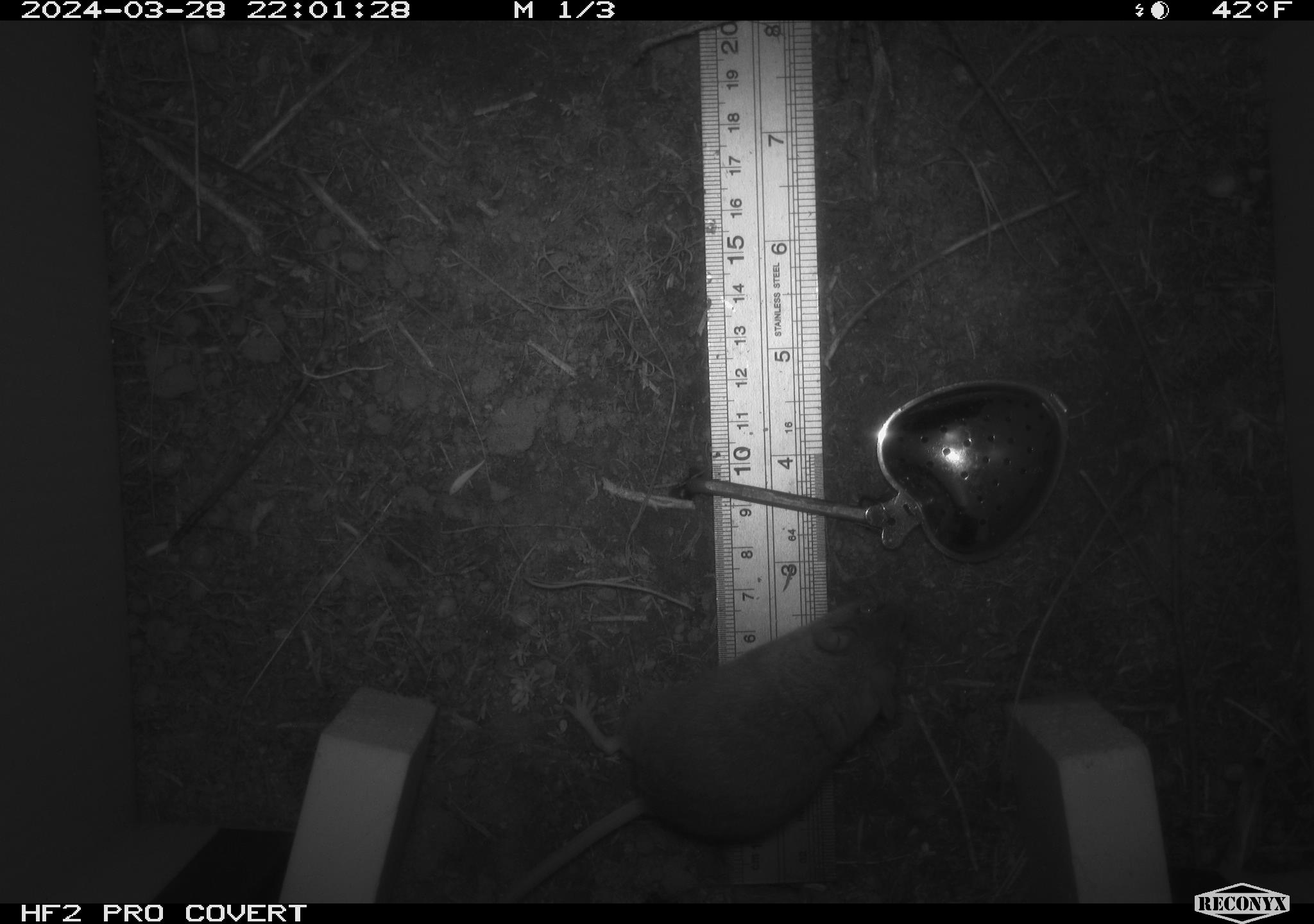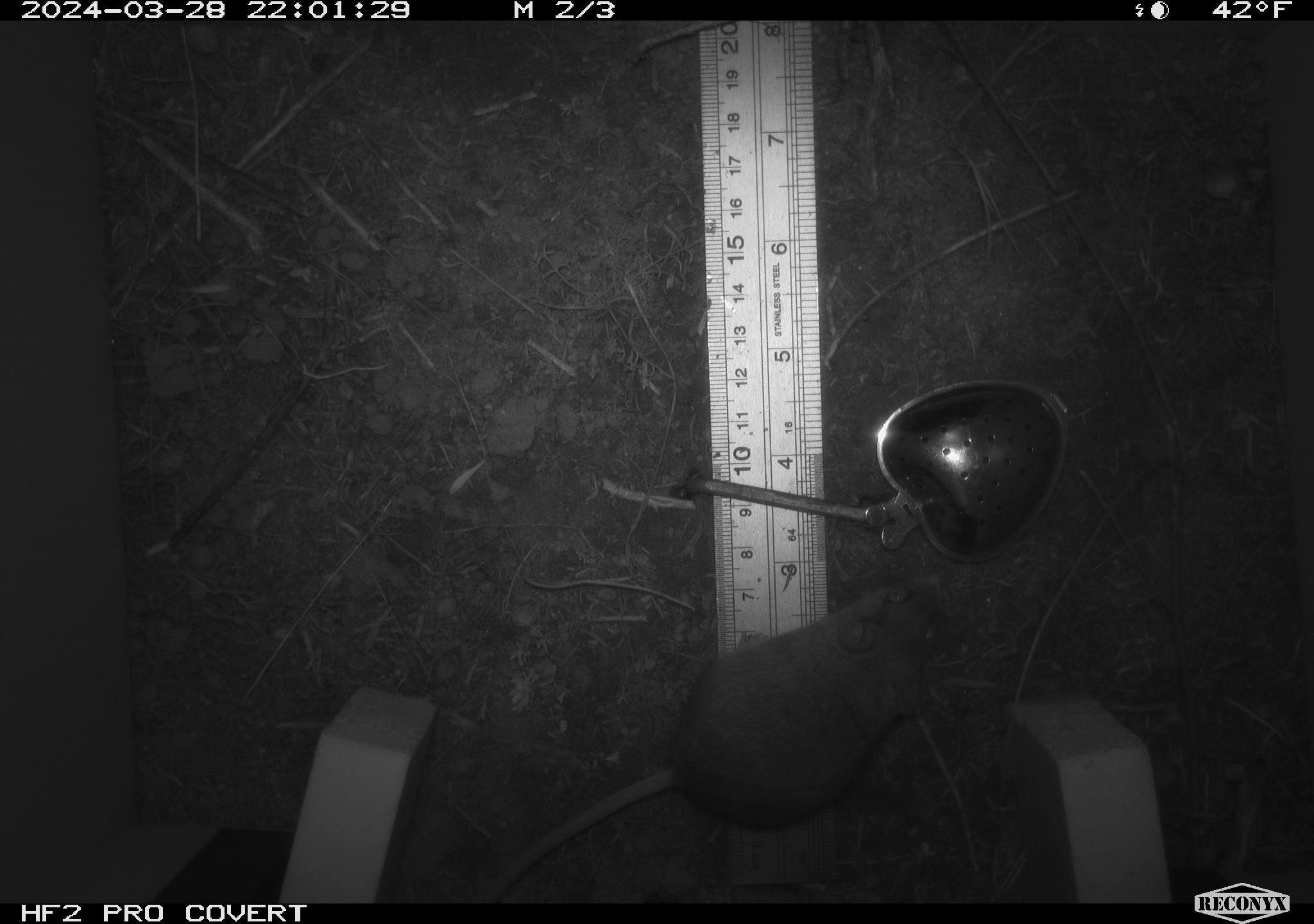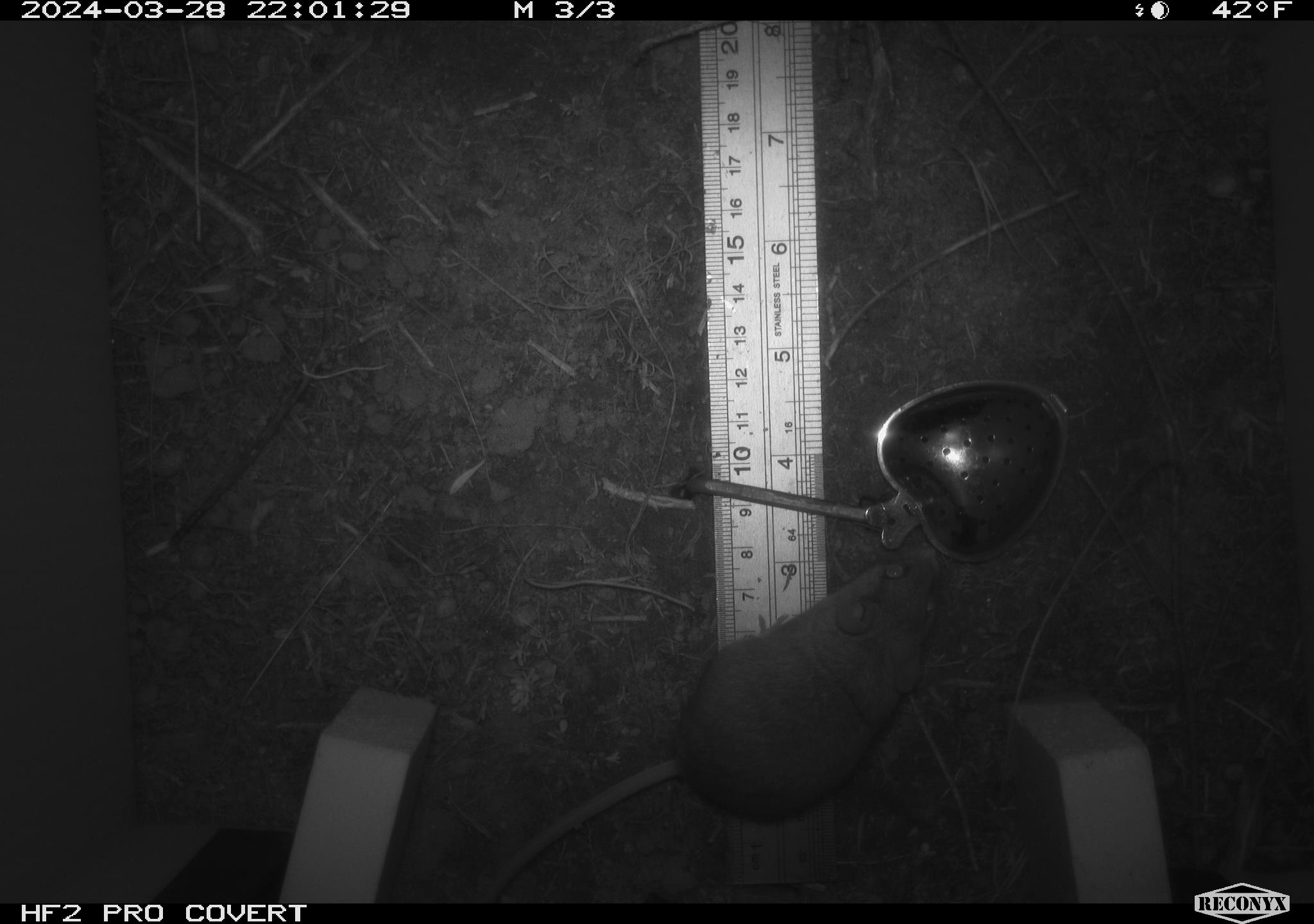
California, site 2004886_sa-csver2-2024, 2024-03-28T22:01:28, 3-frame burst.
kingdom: Animalia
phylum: Chordata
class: Mammalia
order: Rodentia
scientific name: Rodentia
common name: rodent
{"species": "rodent (Rodentia)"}